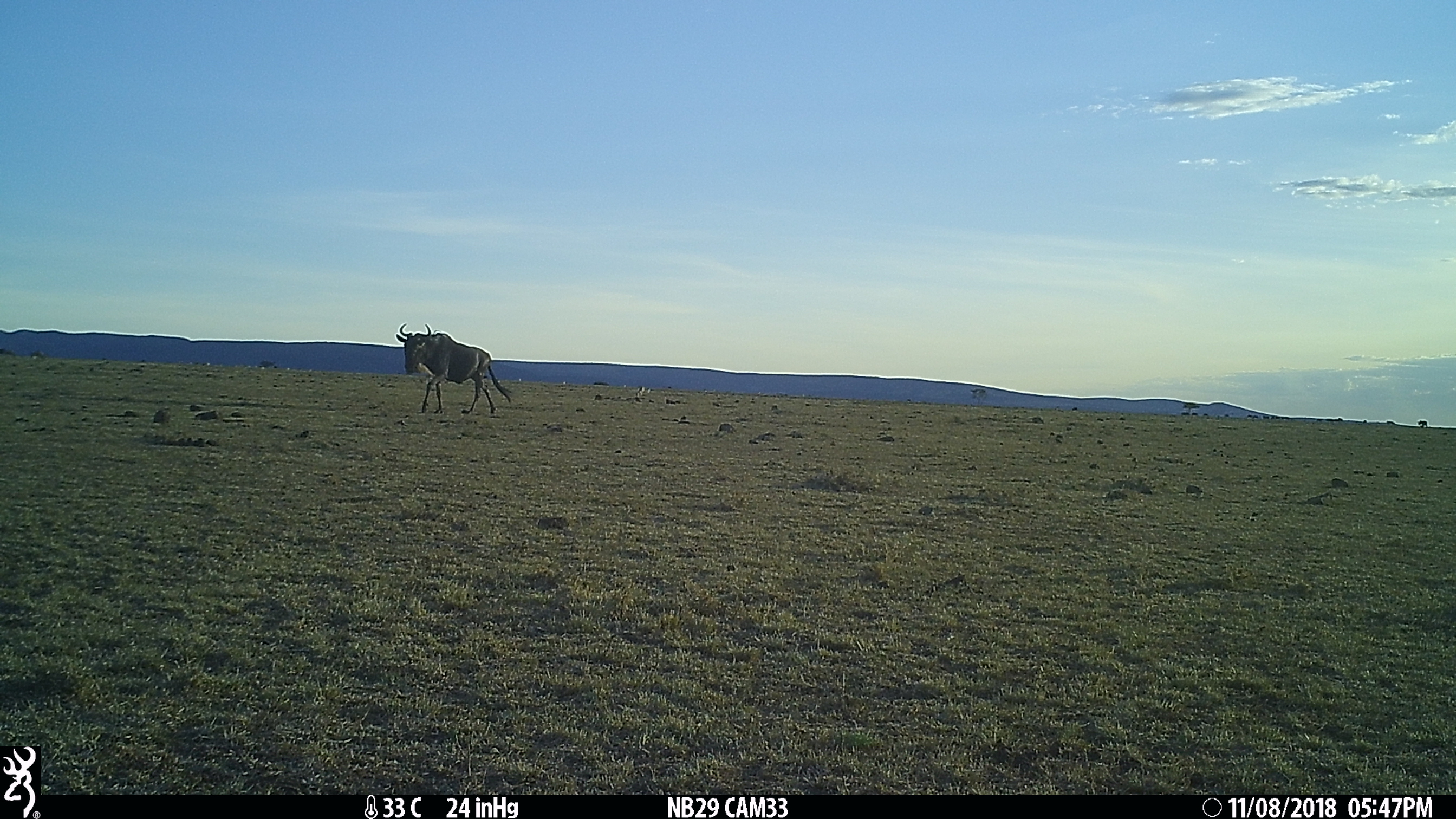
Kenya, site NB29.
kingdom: Animalia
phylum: Chordata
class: Mammalia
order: Artiodactyla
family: Bovidae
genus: Connochaetes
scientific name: Connochaetes taurinus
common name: blue wildebeest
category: wildebeest